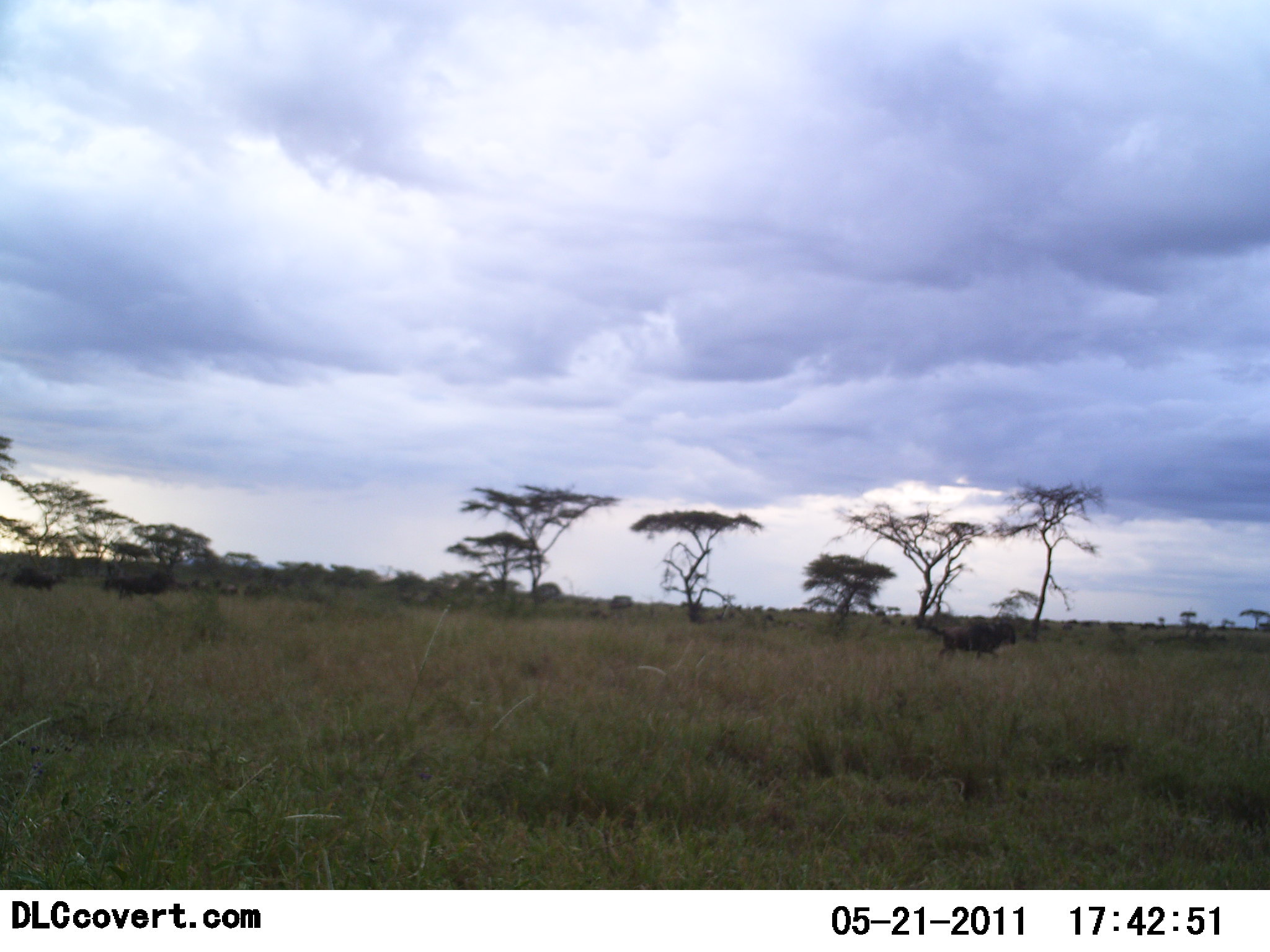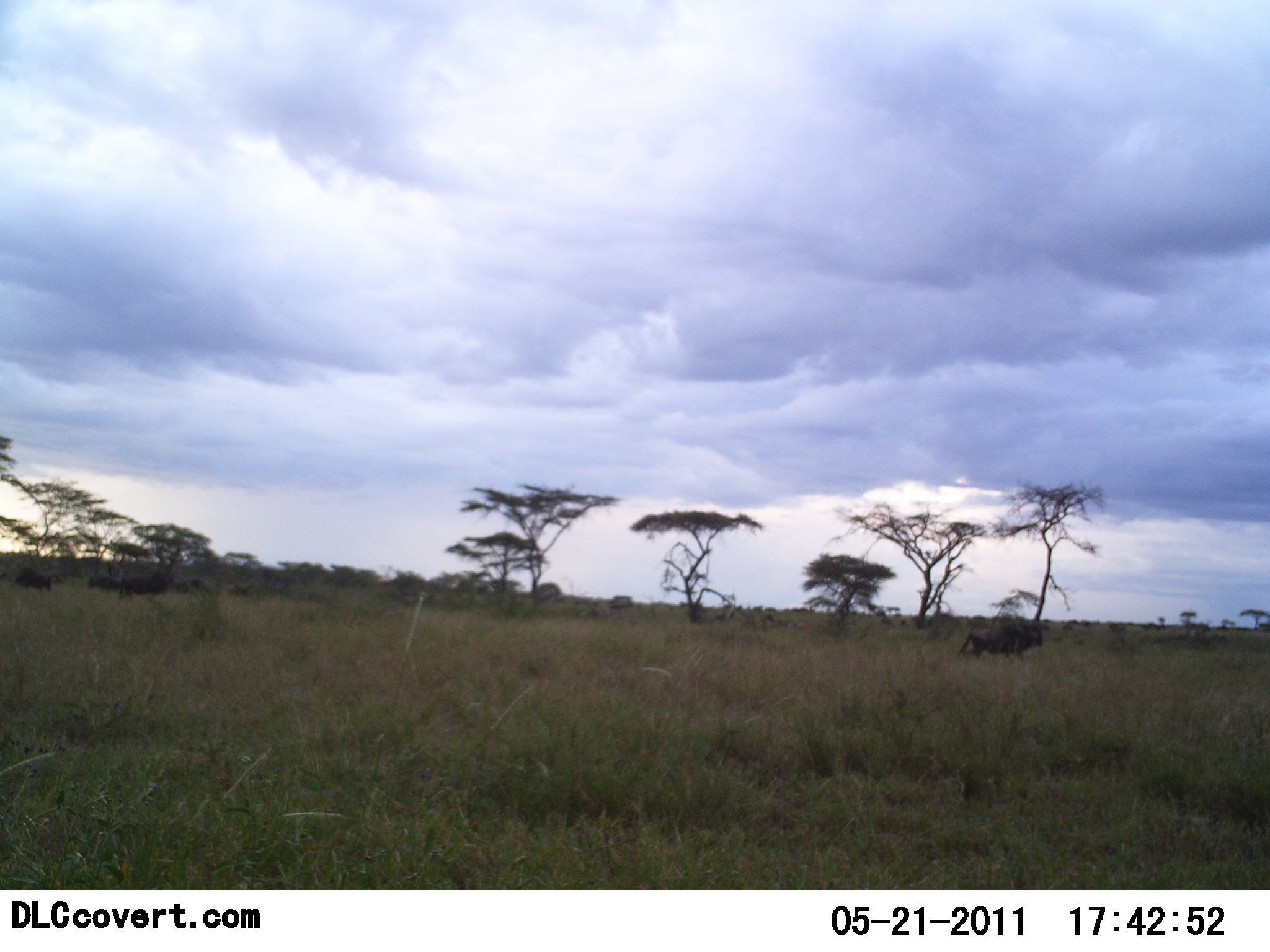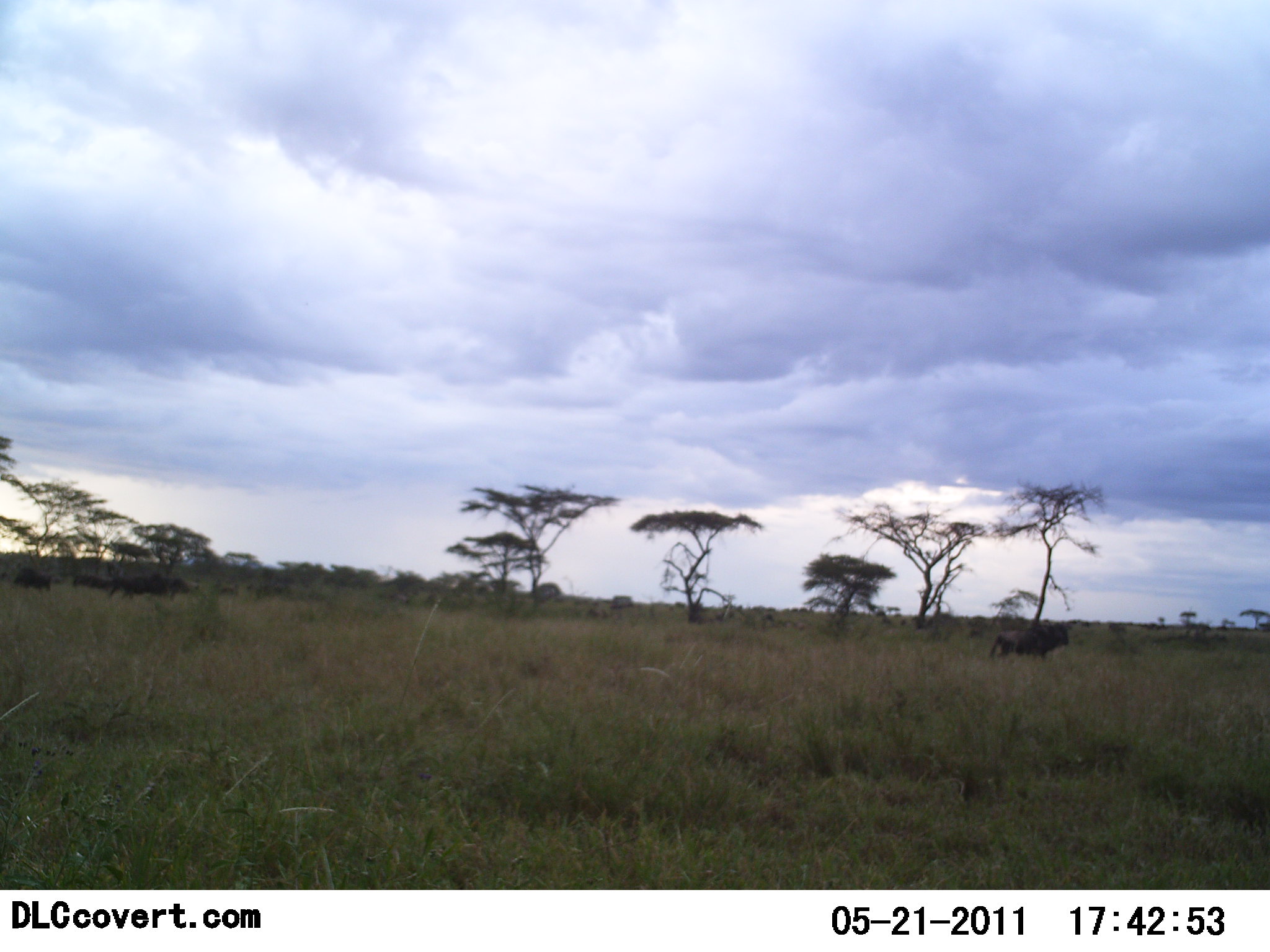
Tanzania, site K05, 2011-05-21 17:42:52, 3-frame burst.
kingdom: Animalia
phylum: Chordata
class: Mammalia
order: Artiodactyla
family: Bovidae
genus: Connochaetes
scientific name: Connochaetes taurinus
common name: blue wildebeest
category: wildebeest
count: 7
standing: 36%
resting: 0%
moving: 91%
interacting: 0%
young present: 0%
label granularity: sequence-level